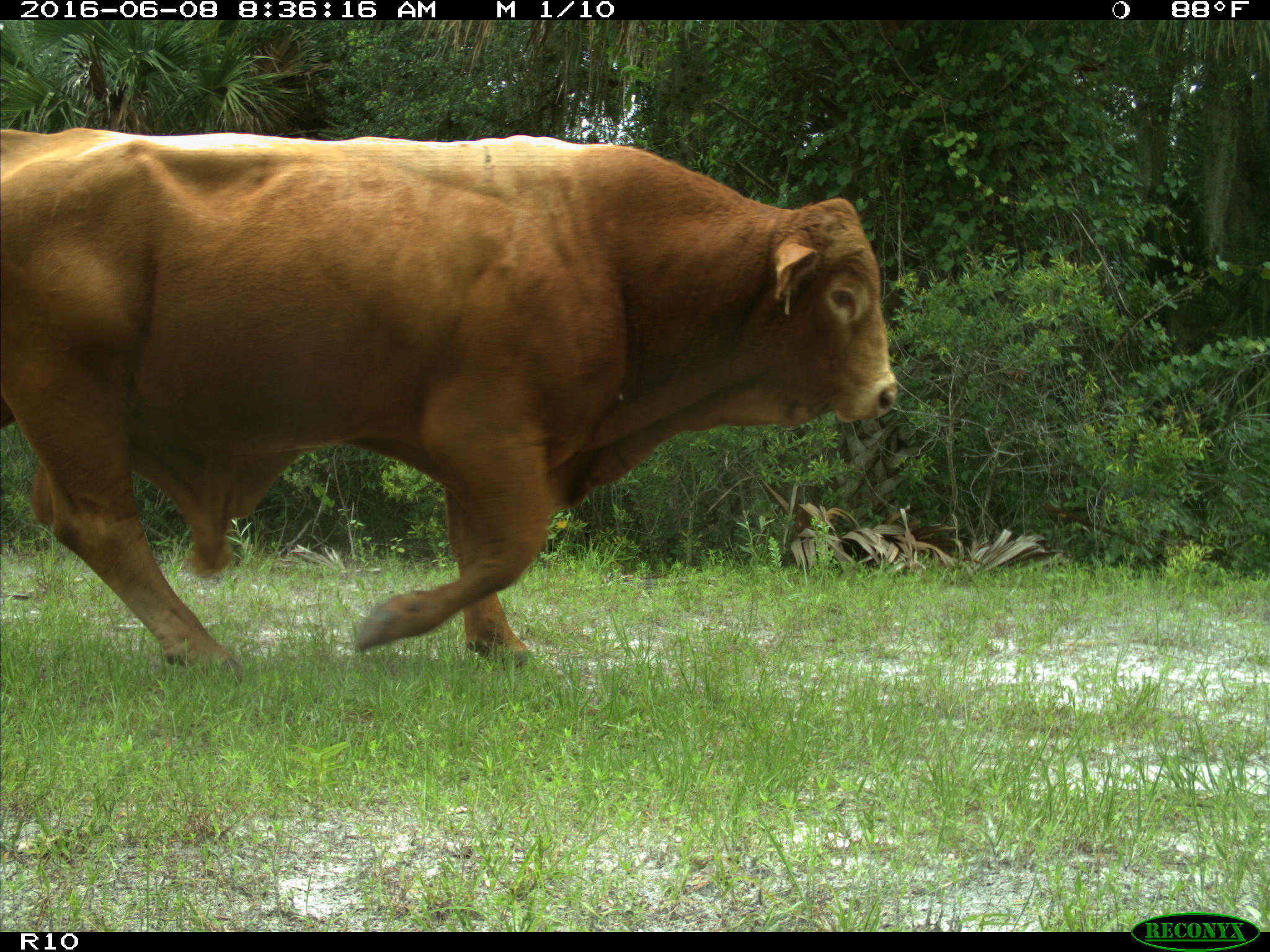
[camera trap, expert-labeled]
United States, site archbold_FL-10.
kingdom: Animalia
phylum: Chordata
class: Mammalia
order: Artiodactyla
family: Bovidae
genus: Bos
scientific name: Bos taurus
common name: domestic cow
Bos taurus (domestic cow).